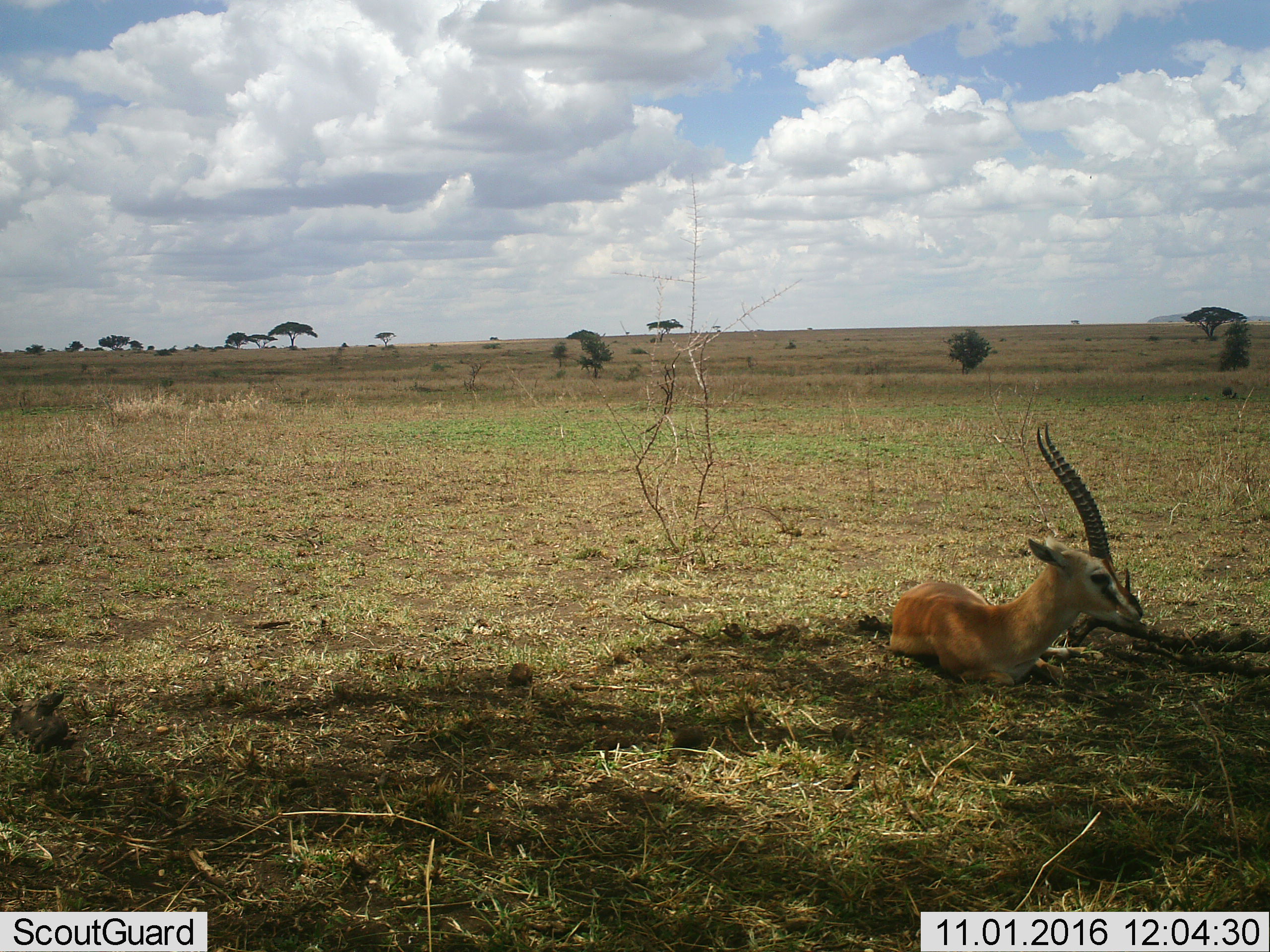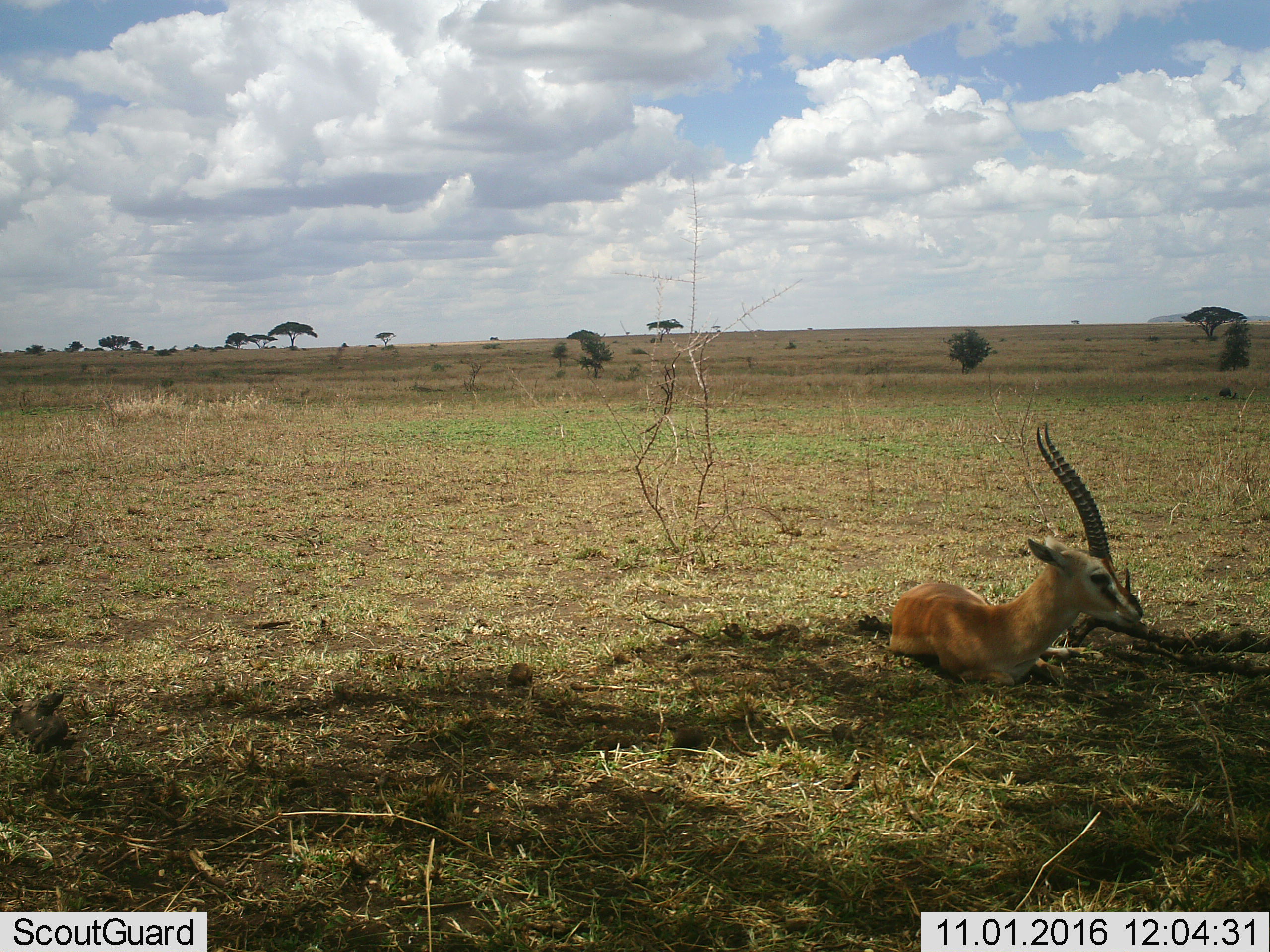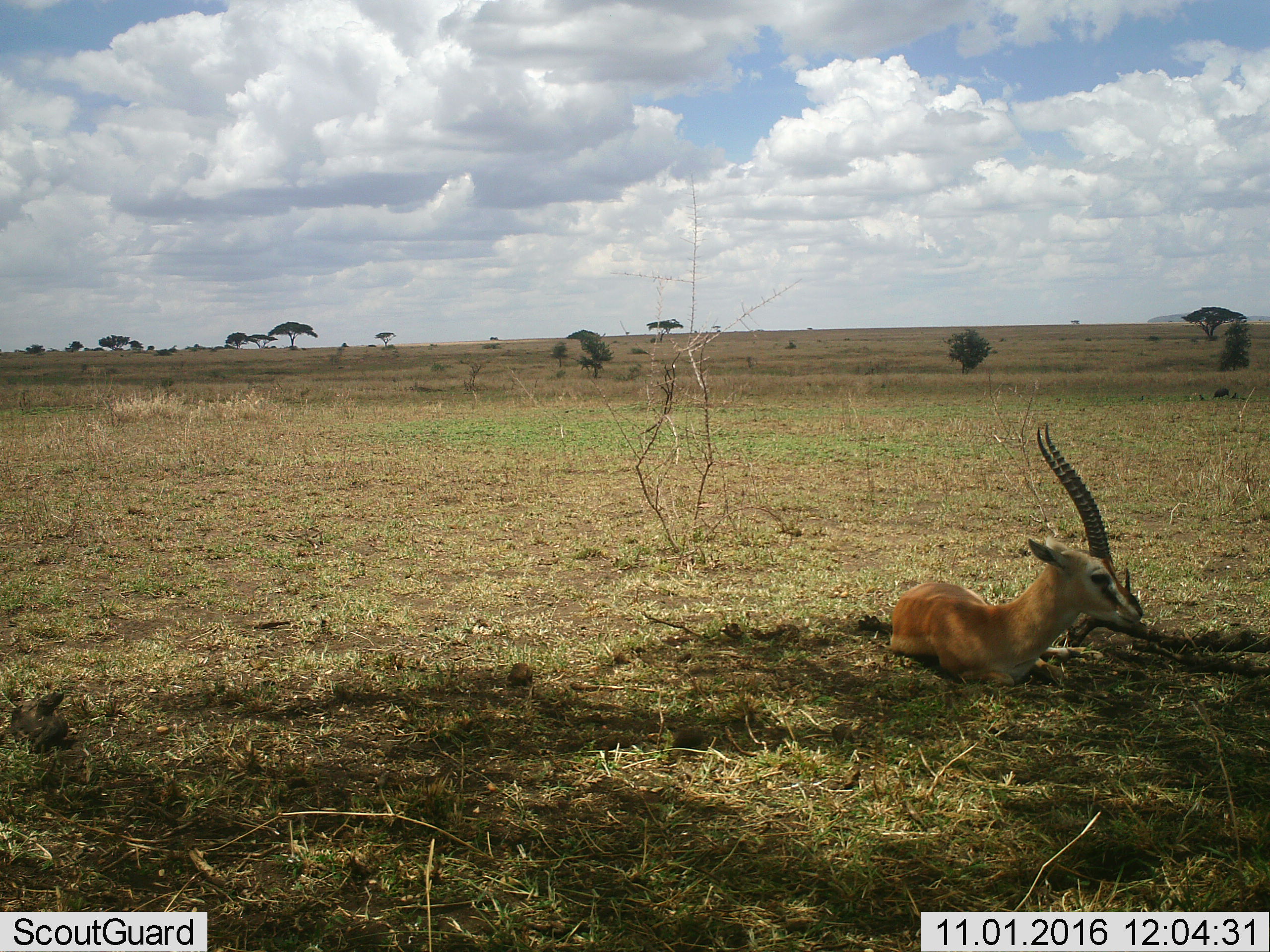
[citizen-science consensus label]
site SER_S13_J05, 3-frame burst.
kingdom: Animalia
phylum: Chordata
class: Mammalia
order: Artiodactyla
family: Bovidae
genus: Eudorcas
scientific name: Eudorcas thomsonii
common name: thomson's gazelle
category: gazellethomsons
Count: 1.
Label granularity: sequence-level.